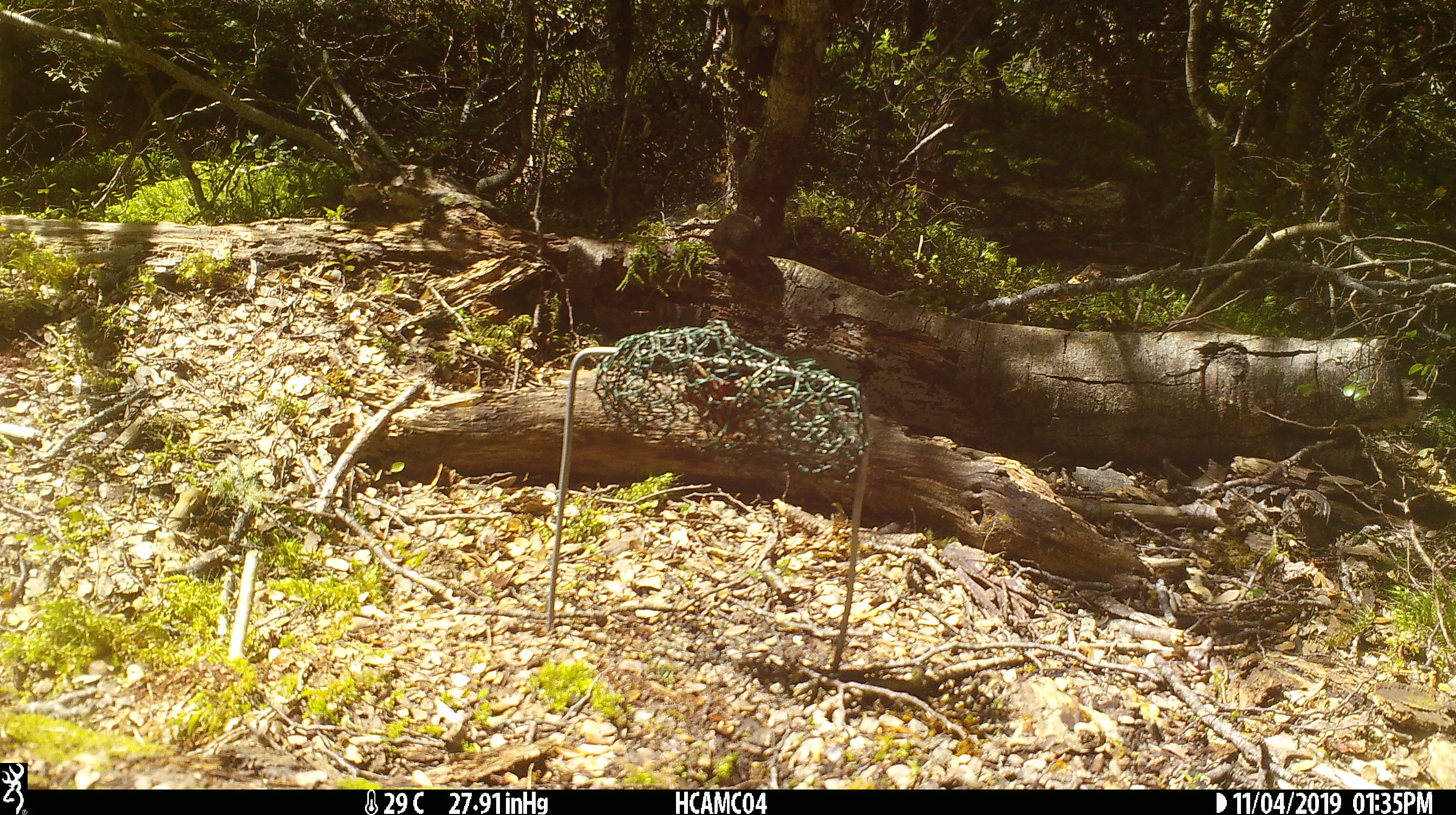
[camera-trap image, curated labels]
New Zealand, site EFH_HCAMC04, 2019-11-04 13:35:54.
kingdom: Animalia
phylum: Chordata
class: Mammalia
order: Rodentia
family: Muridae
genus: Mus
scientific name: Mus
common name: mouse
Mouse (Mus).